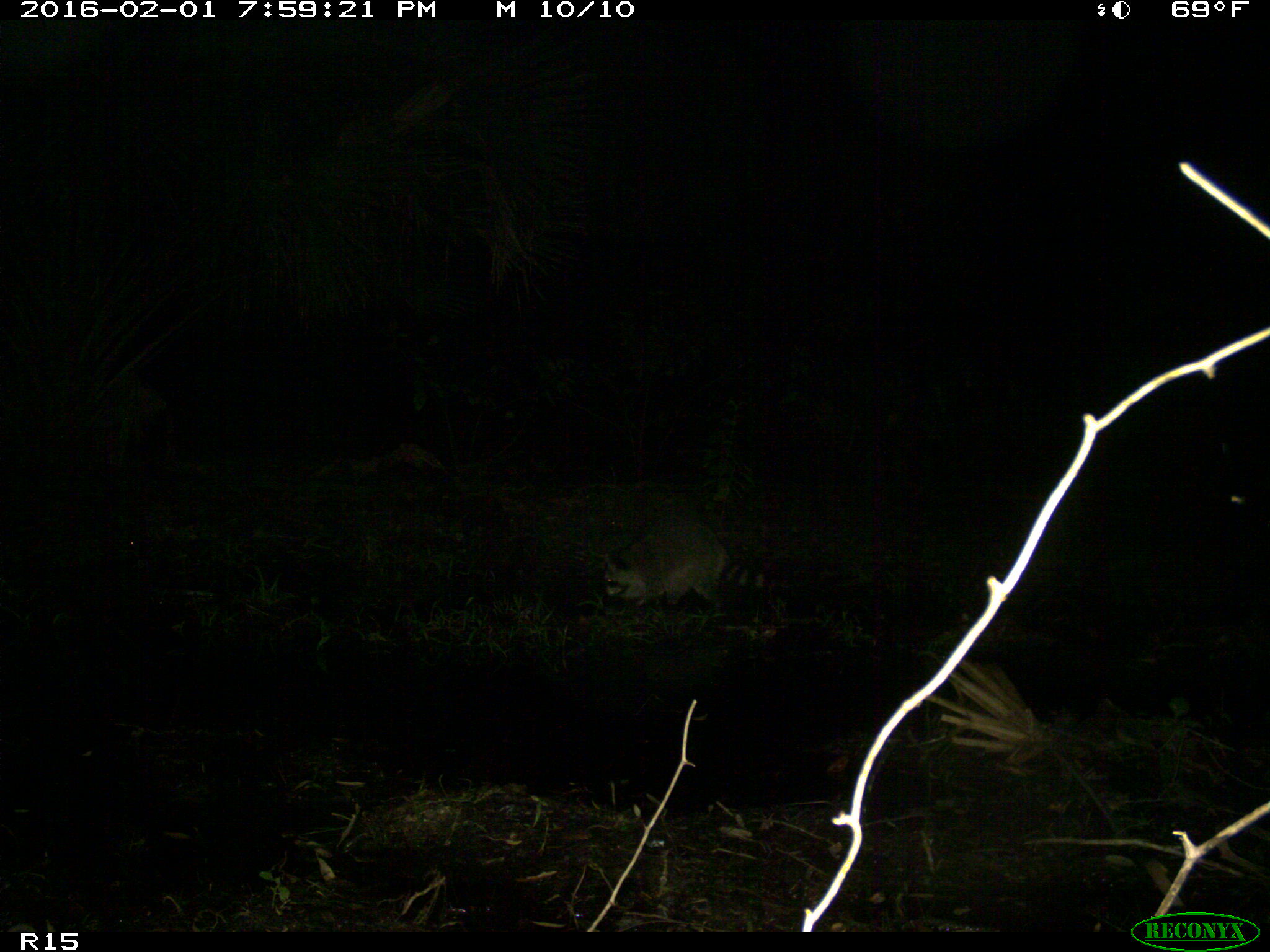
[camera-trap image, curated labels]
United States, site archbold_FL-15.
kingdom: Animalia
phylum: Chordata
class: Mammalia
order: Carnivora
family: Procyonidae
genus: Procyon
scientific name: Procyon lotor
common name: common raccoon